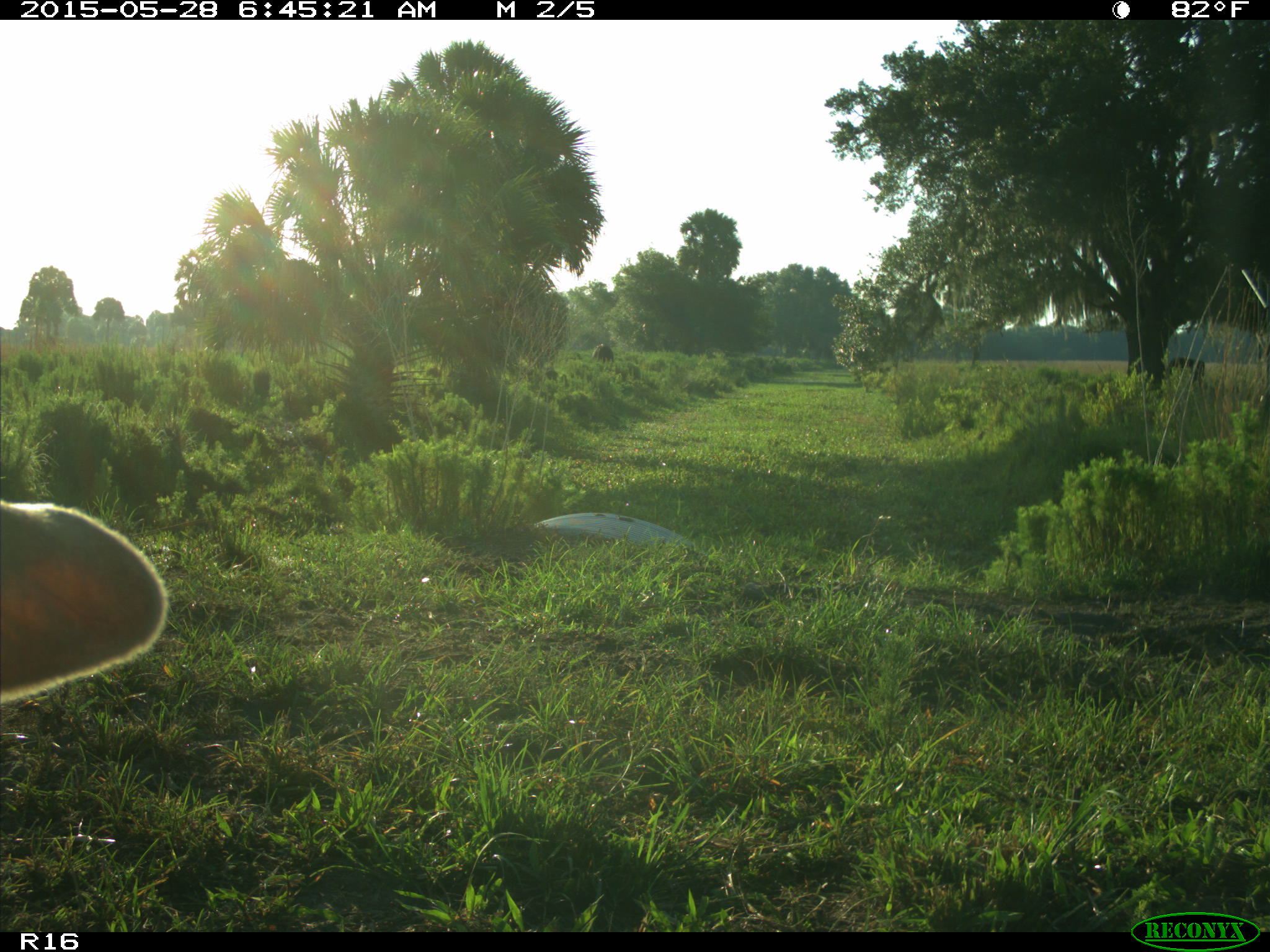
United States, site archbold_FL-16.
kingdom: Animalia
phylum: Chordata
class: Mammalia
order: Artiodactyla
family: Bovidae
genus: Bos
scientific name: Bos taurus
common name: domestic cow